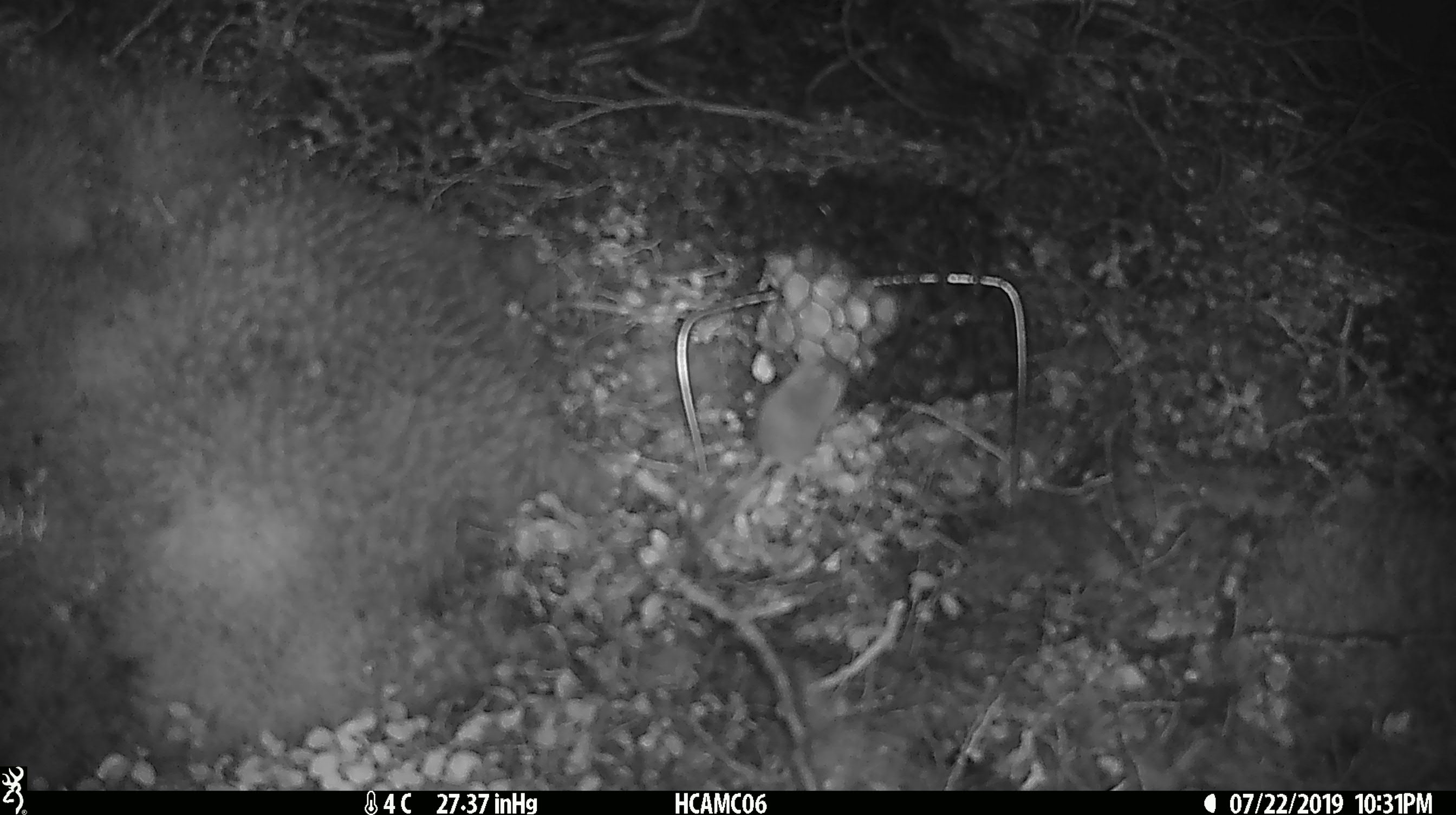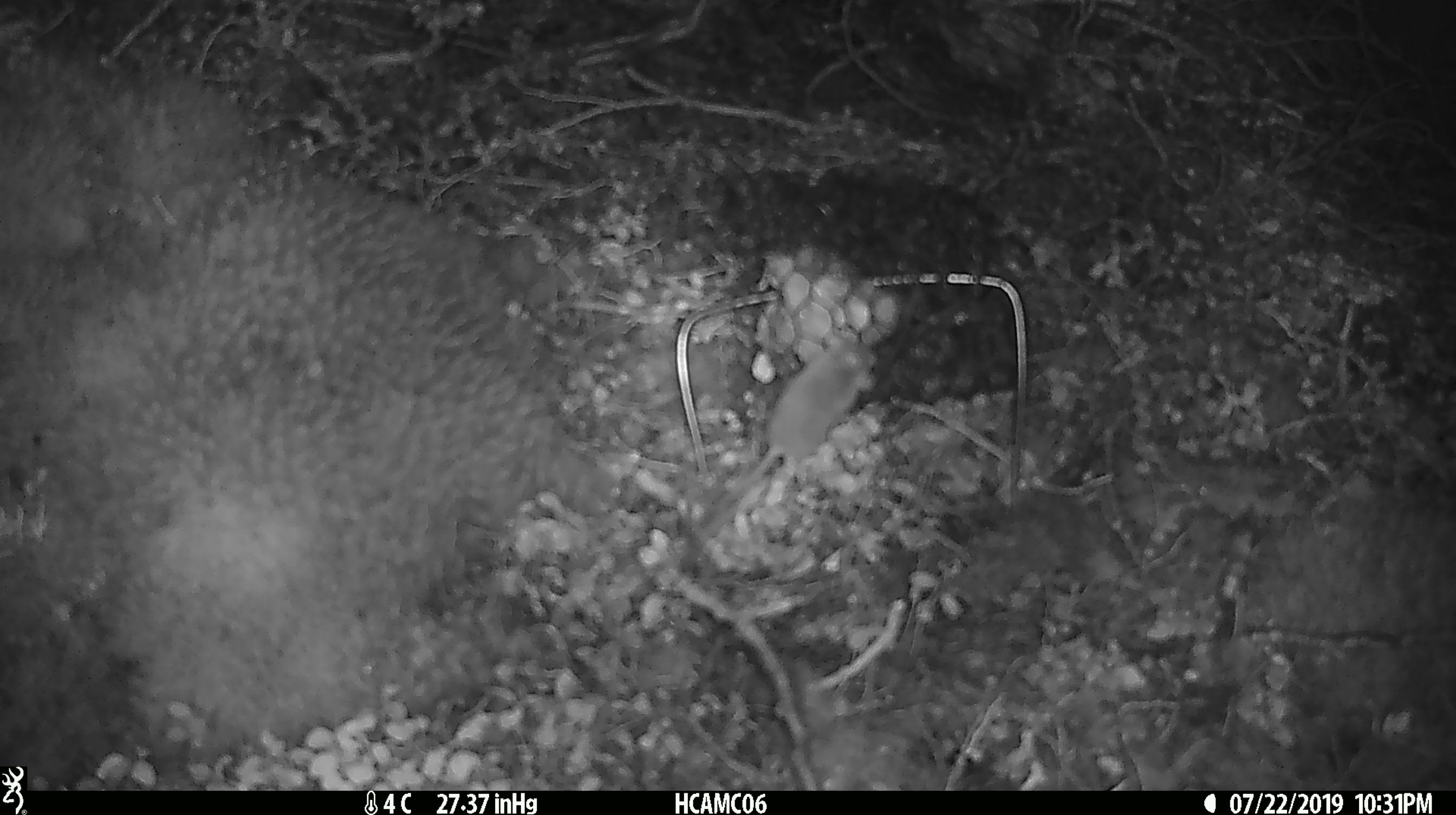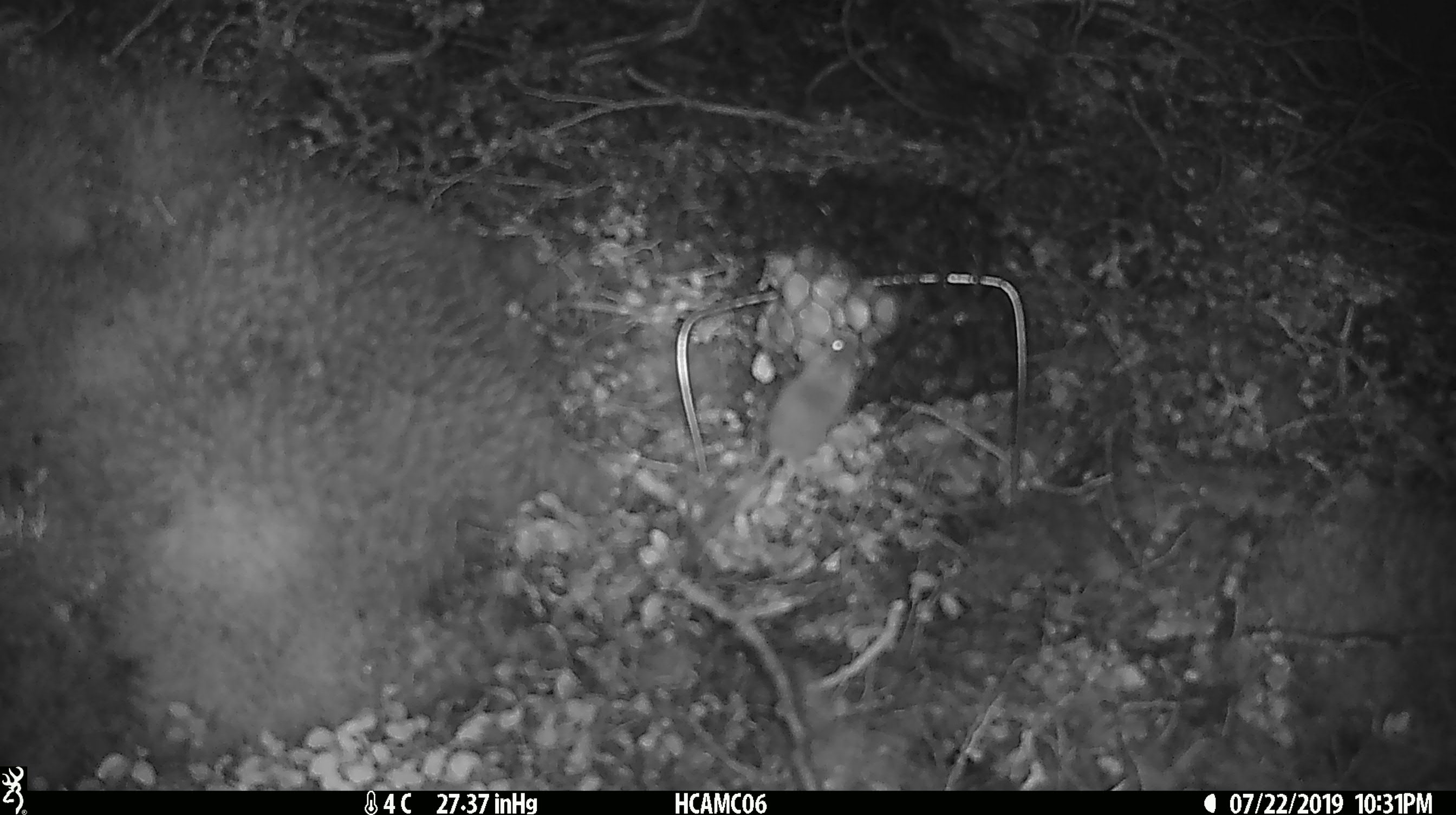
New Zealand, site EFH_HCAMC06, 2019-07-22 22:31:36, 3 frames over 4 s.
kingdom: Animalia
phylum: Chordata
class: Mammalia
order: Rodentia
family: Muridae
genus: Mus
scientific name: Mus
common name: mouse